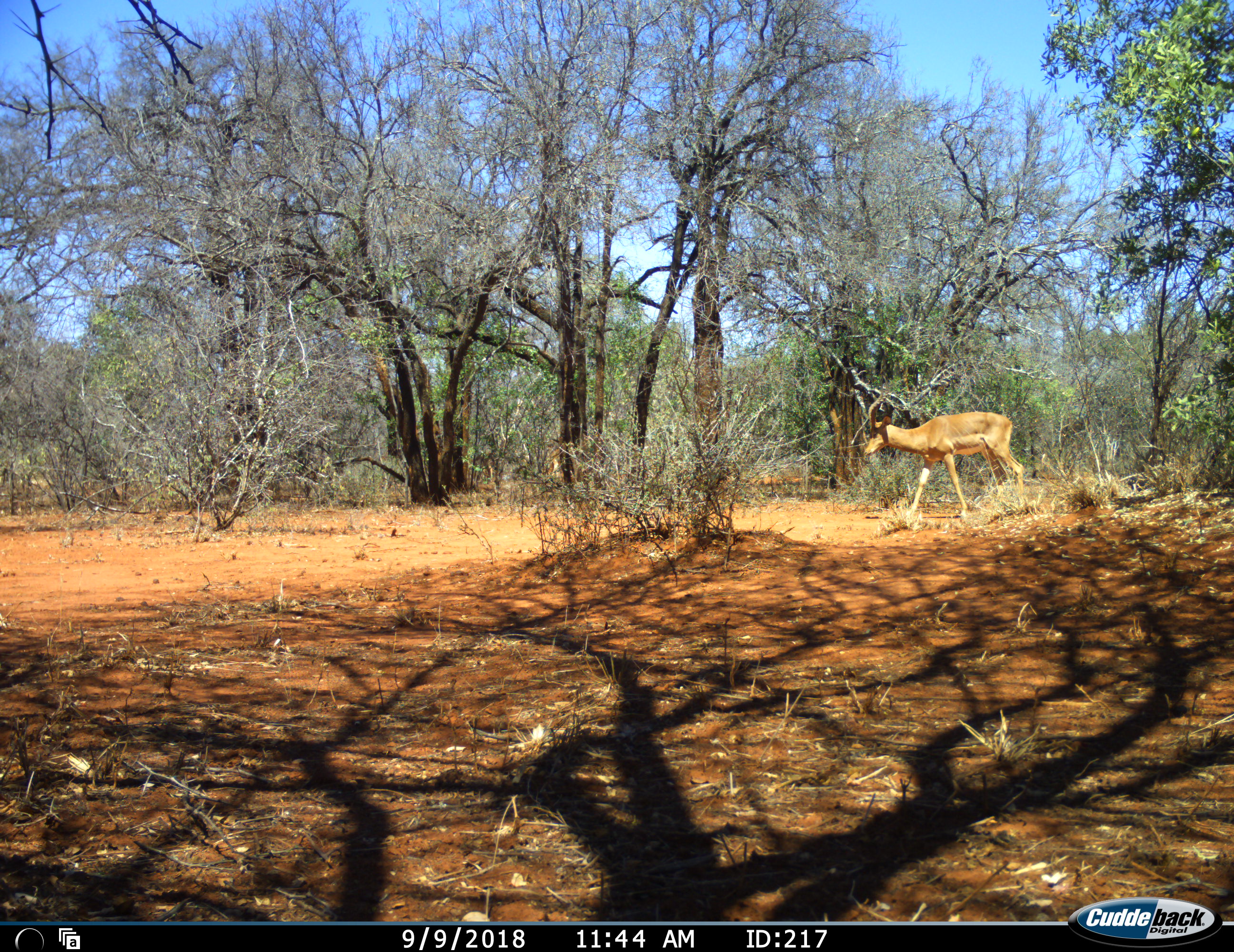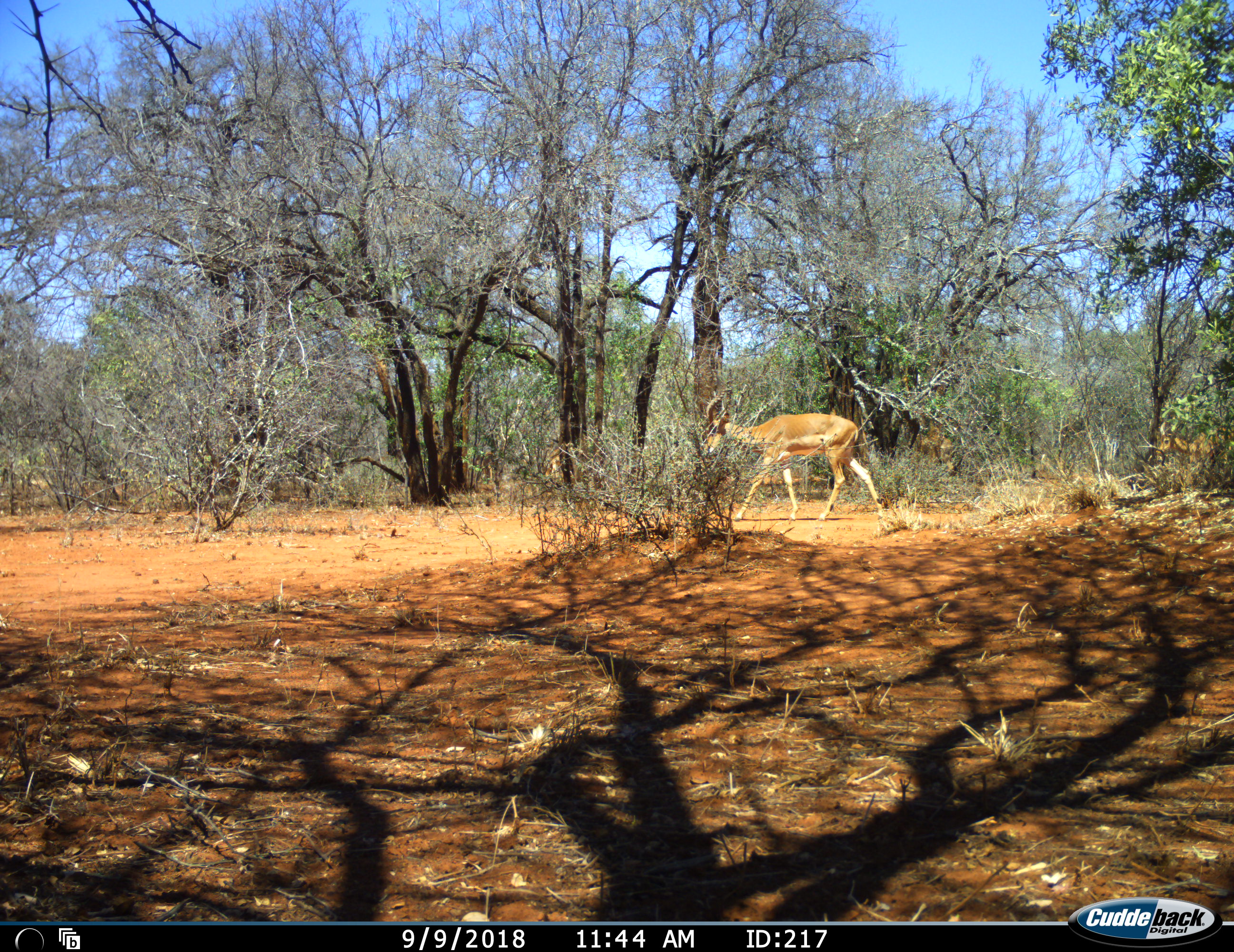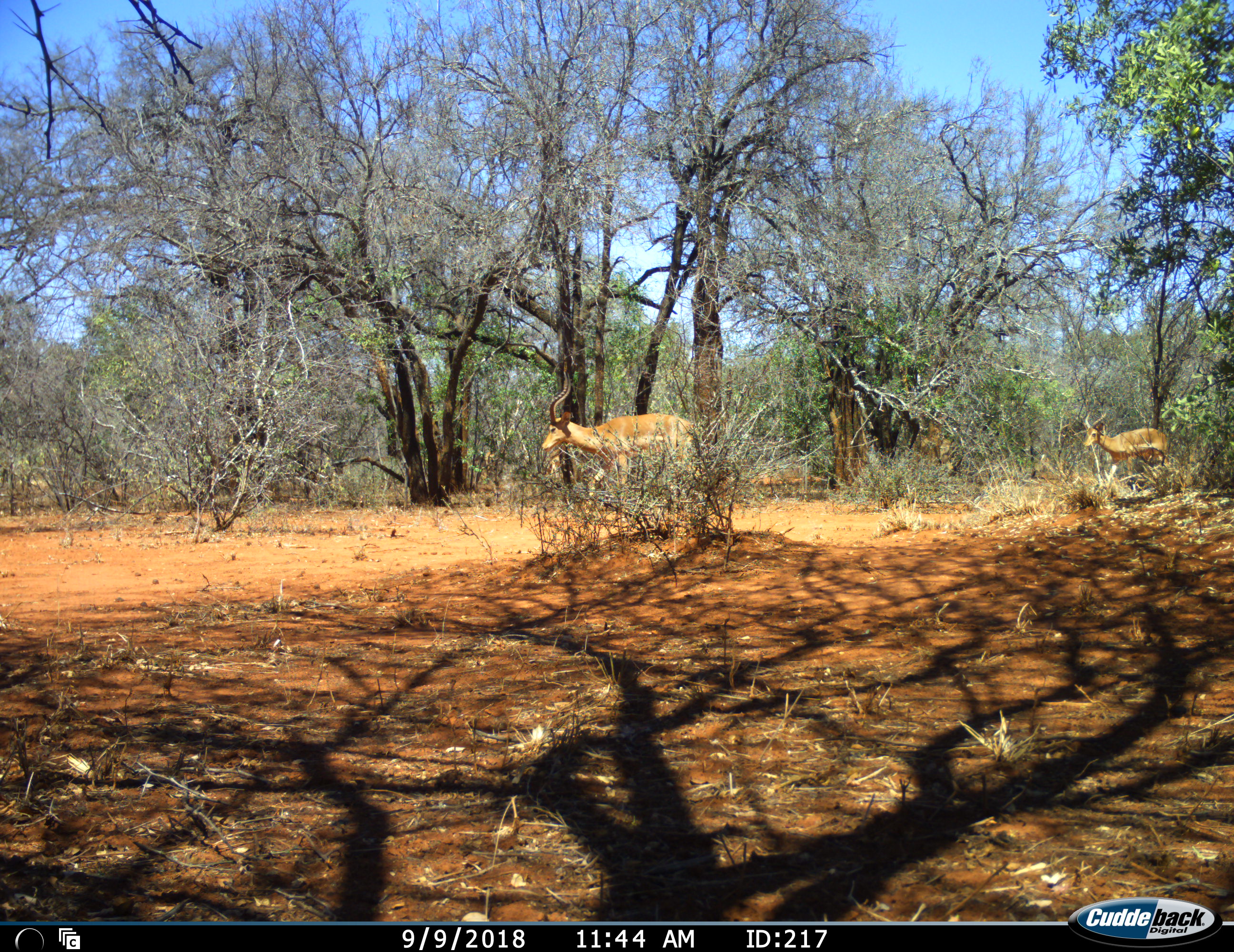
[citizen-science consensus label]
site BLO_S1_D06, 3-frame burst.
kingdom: Animalia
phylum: Chordata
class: Mammalia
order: Artiodactyla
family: Bovidae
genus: Aepyceros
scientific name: Aepyceros melampus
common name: impala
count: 2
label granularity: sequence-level